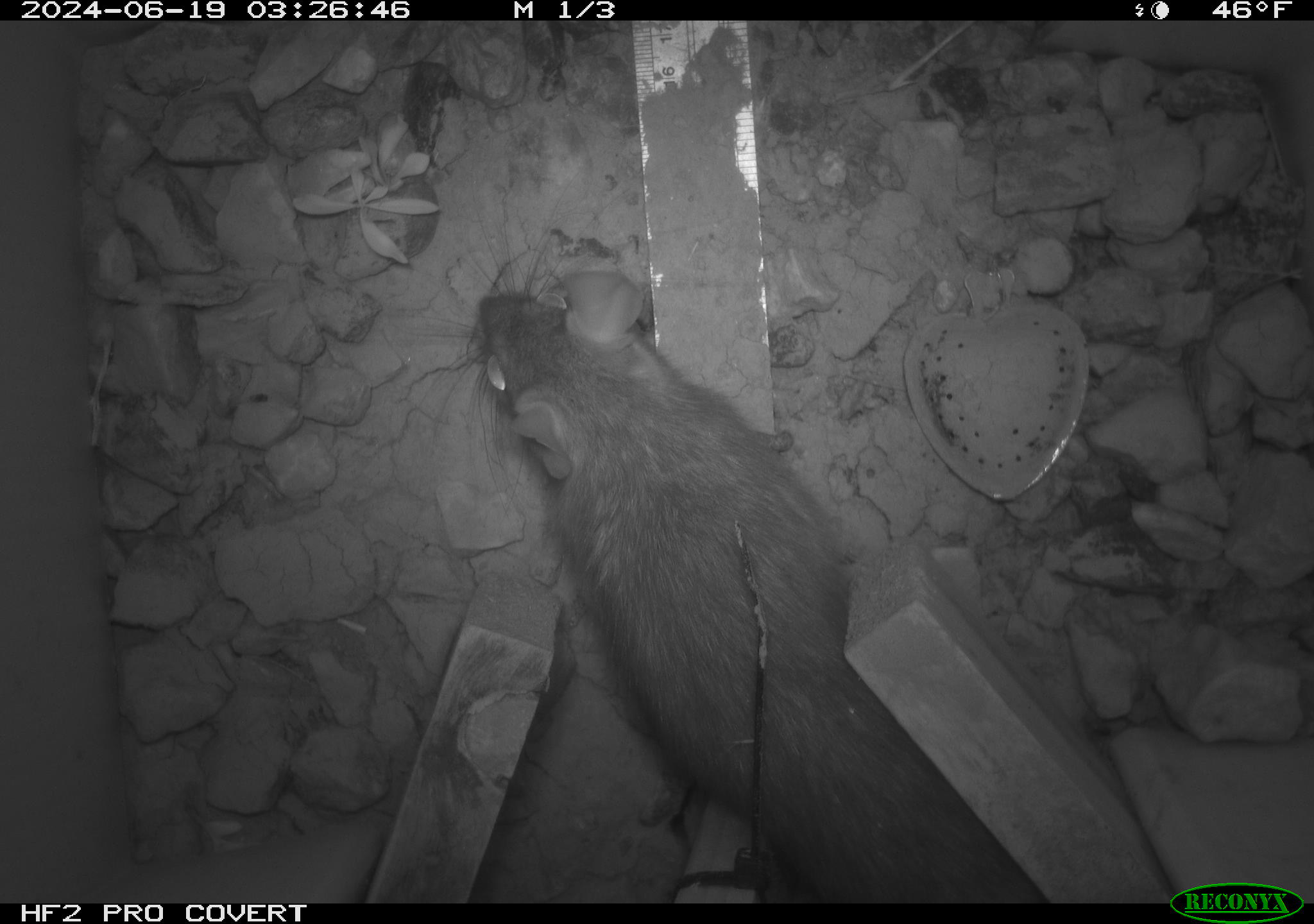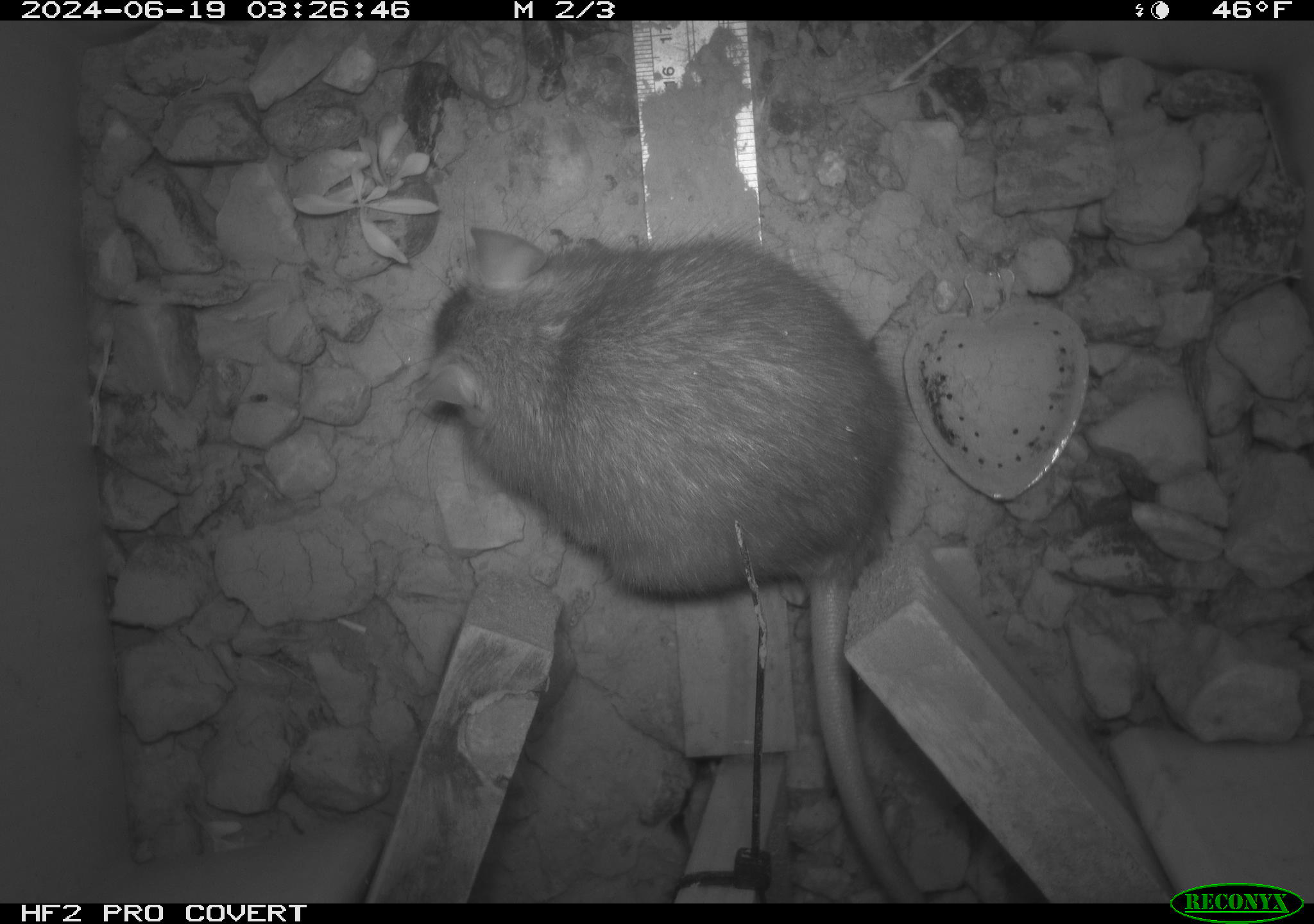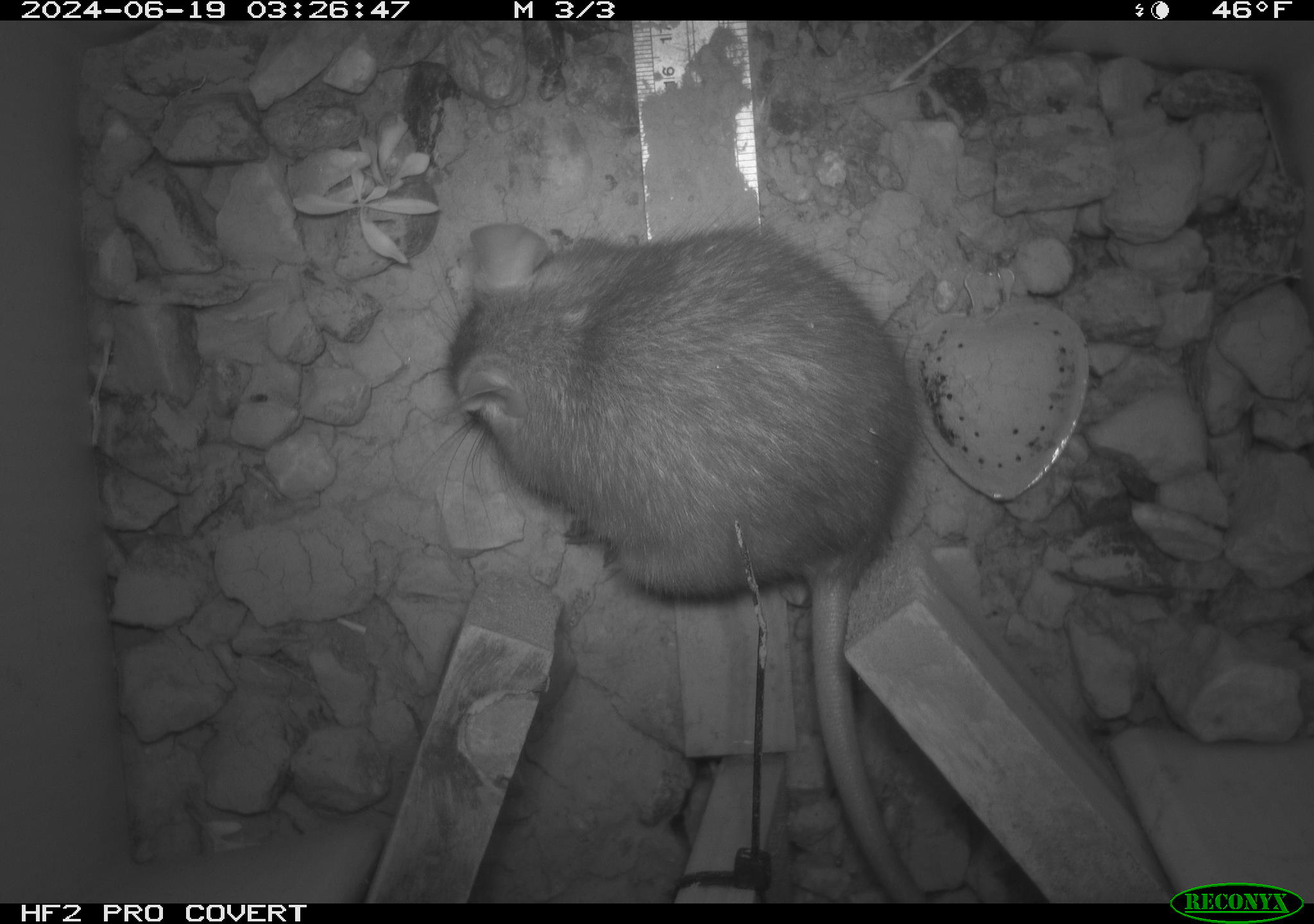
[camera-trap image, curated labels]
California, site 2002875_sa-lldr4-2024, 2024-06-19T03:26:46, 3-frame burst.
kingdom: Animalia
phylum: Chordata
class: Mammalia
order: Rodentia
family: Muridae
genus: Rattus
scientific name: Rattus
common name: rat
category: rattus species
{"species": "rattus species (rat) (Rattus)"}